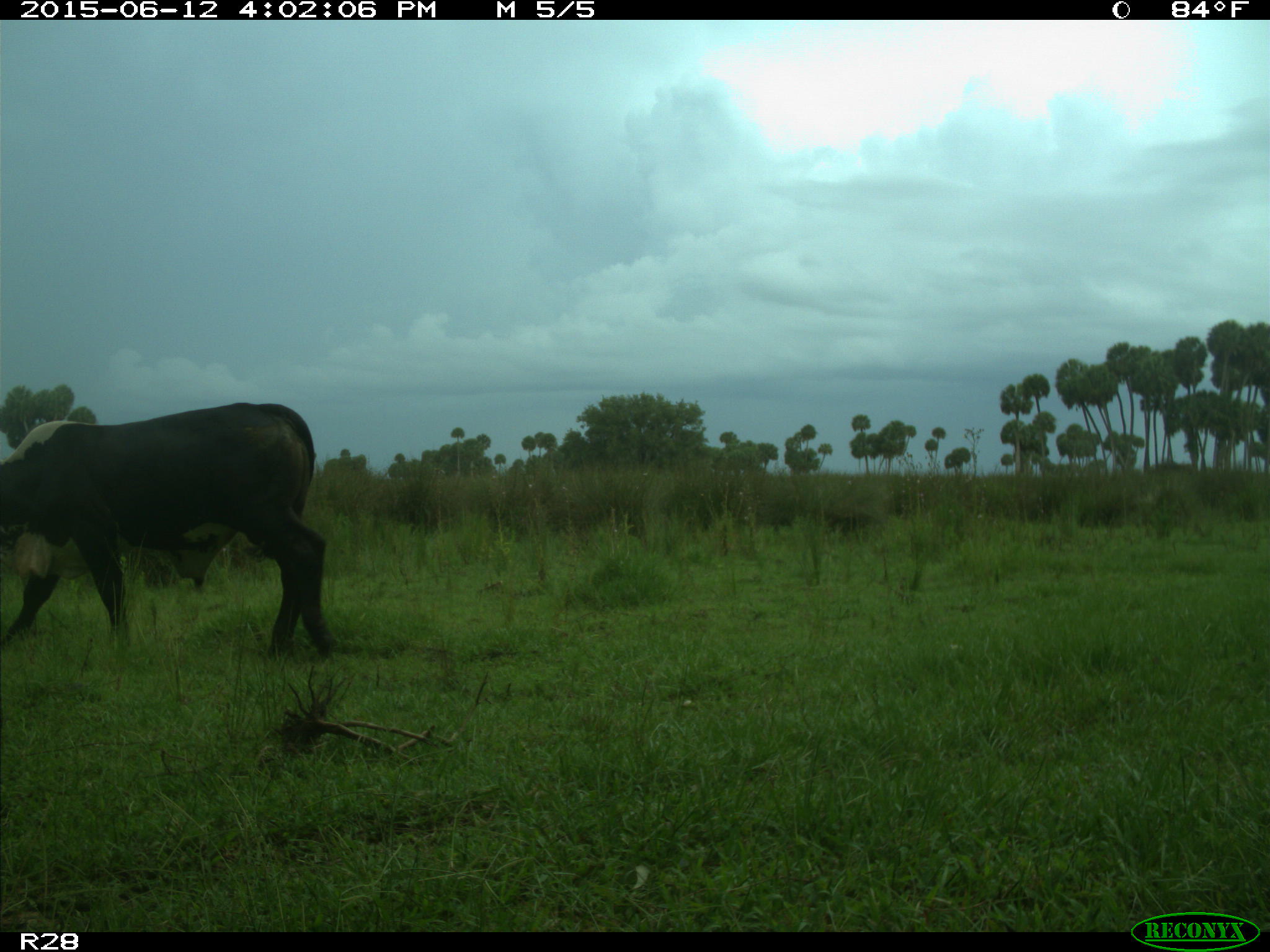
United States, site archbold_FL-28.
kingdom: Animalia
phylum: Chordata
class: Mammalia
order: Artiodactyla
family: Bovidae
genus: Bos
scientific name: Bos taurus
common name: domestic cow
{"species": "Bos taurus (domestic cow)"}